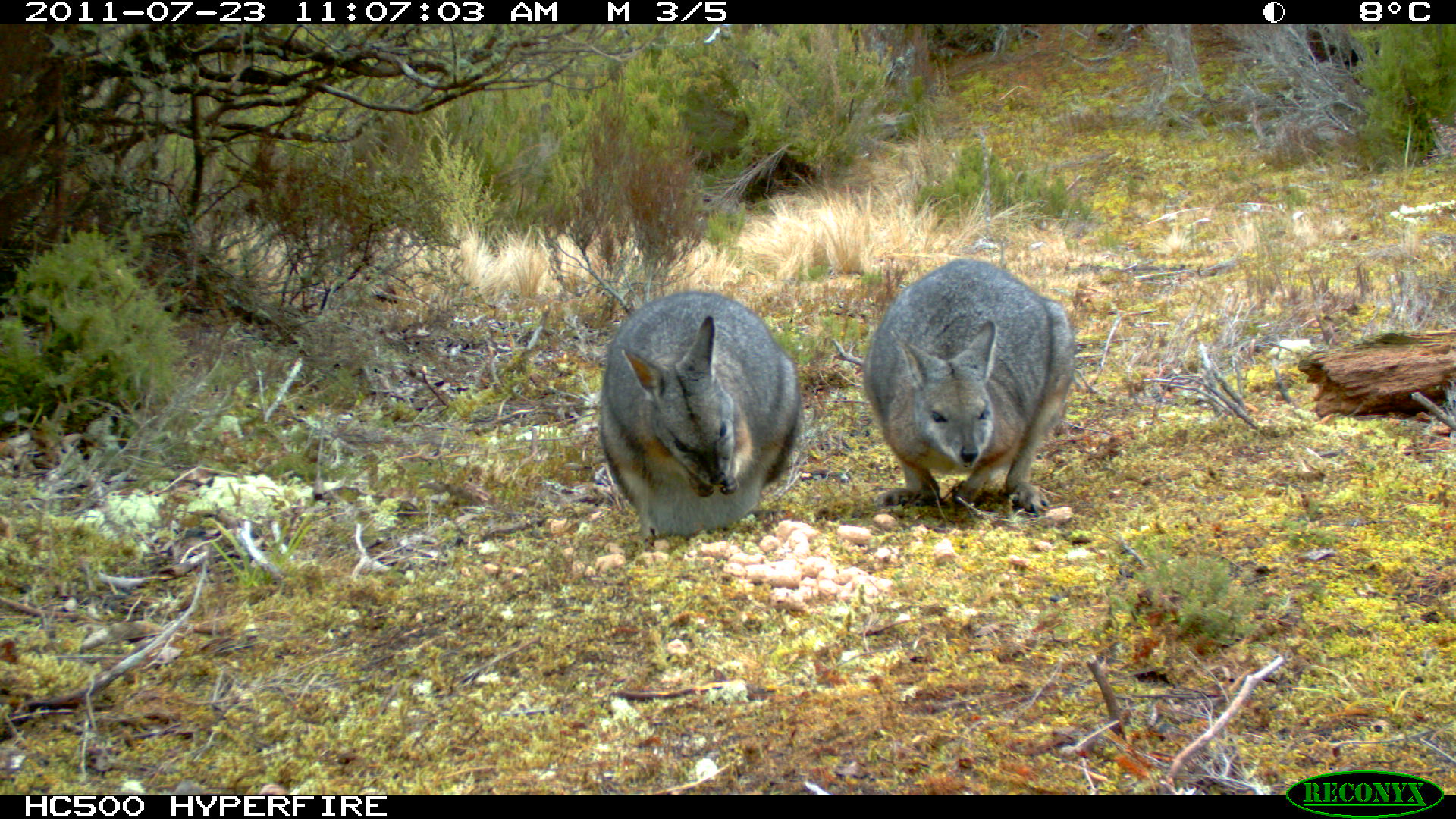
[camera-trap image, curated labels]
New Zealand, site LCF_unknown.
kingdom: Animalia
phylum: Chordata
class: Mammalia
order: Diprotodontia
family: Macropodidae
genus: Notamacropus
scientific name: Notamacropus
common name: wallaby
Wallaby (Notamacropus).